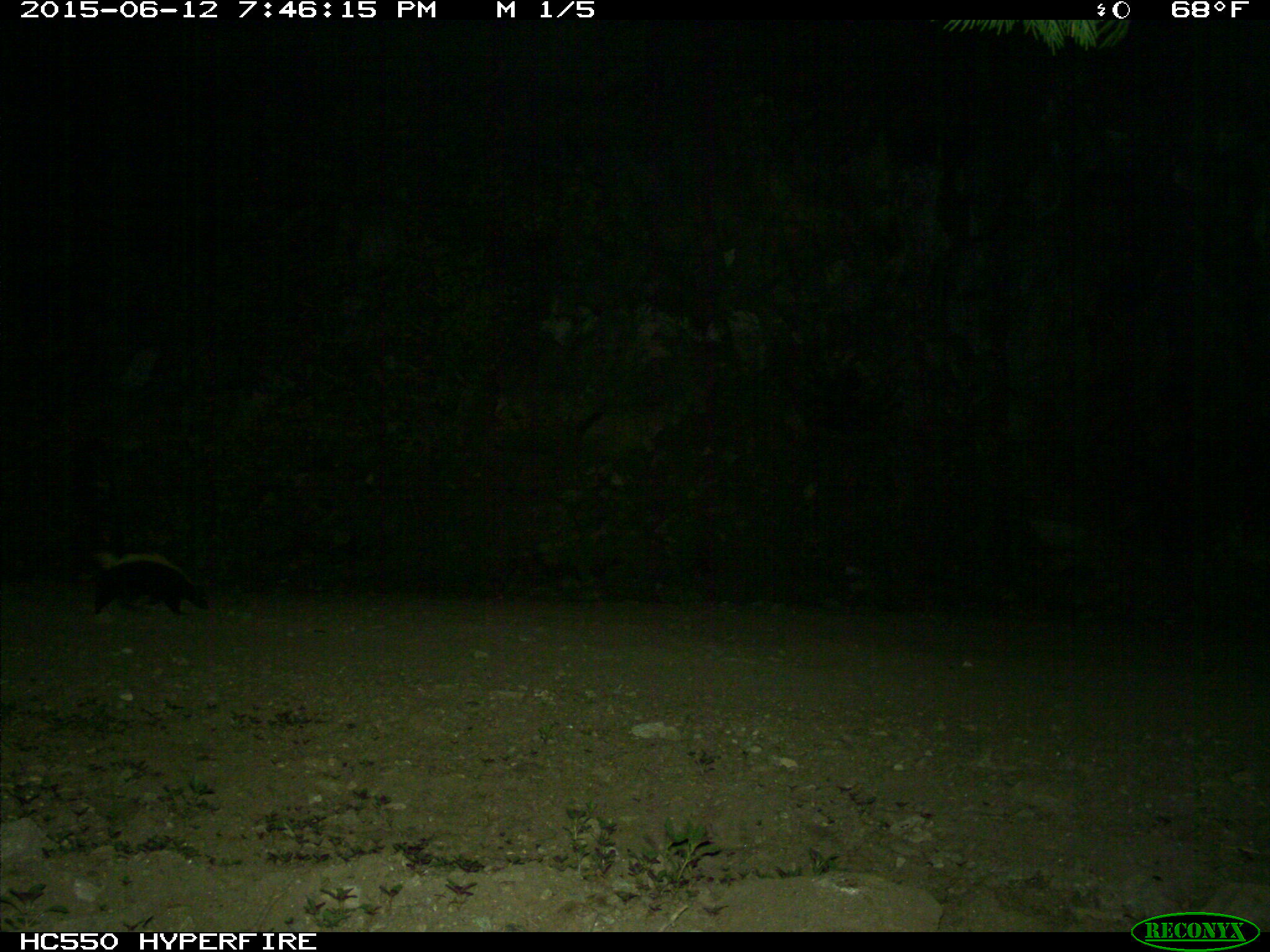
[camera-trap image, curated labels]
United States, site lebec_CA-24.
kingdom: Animalia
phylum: Chordata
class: Mammalia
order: Carnivora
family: Mephitidae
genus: Mephitis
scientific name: Mephitis mephitis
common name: striped skunk